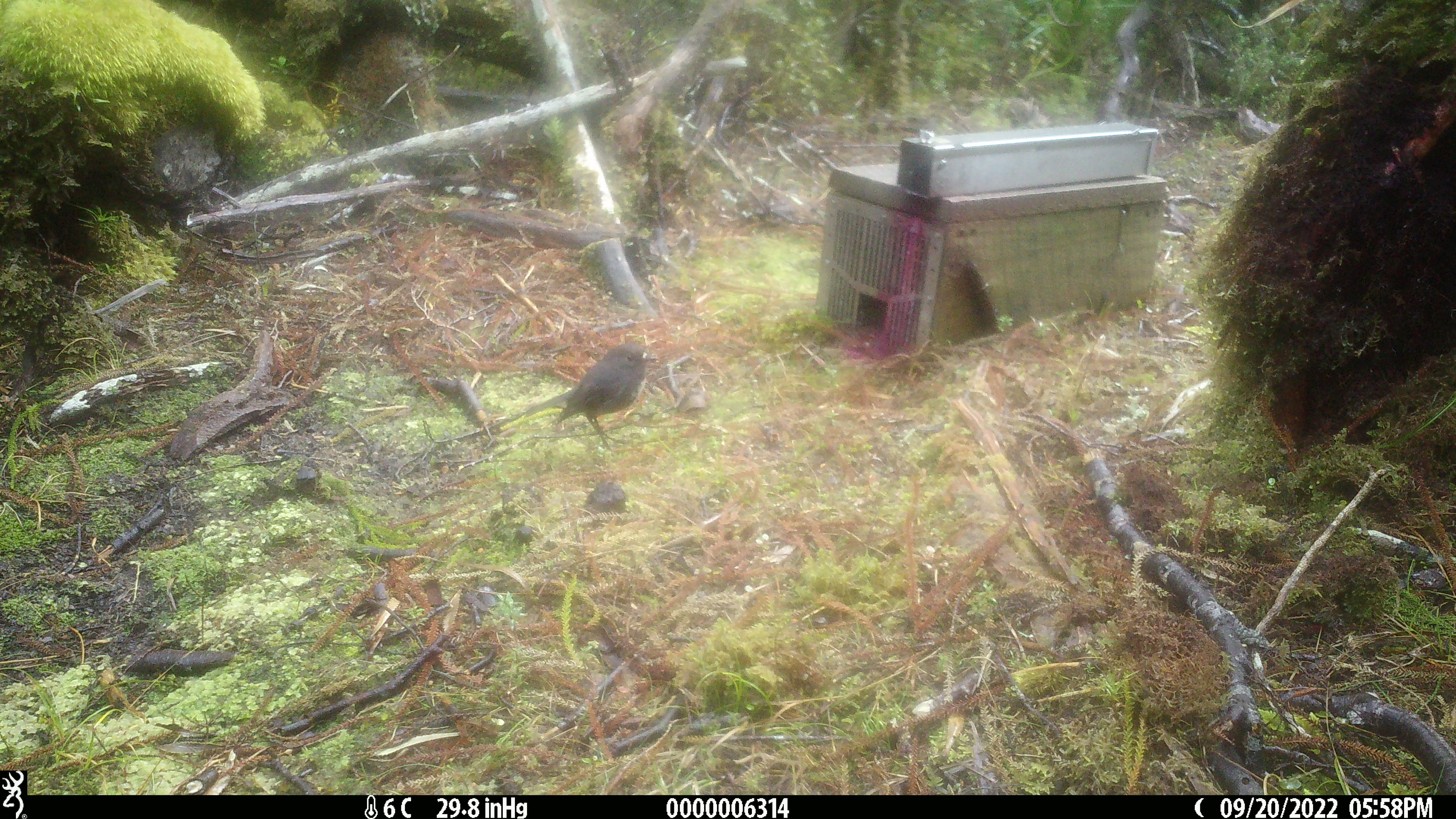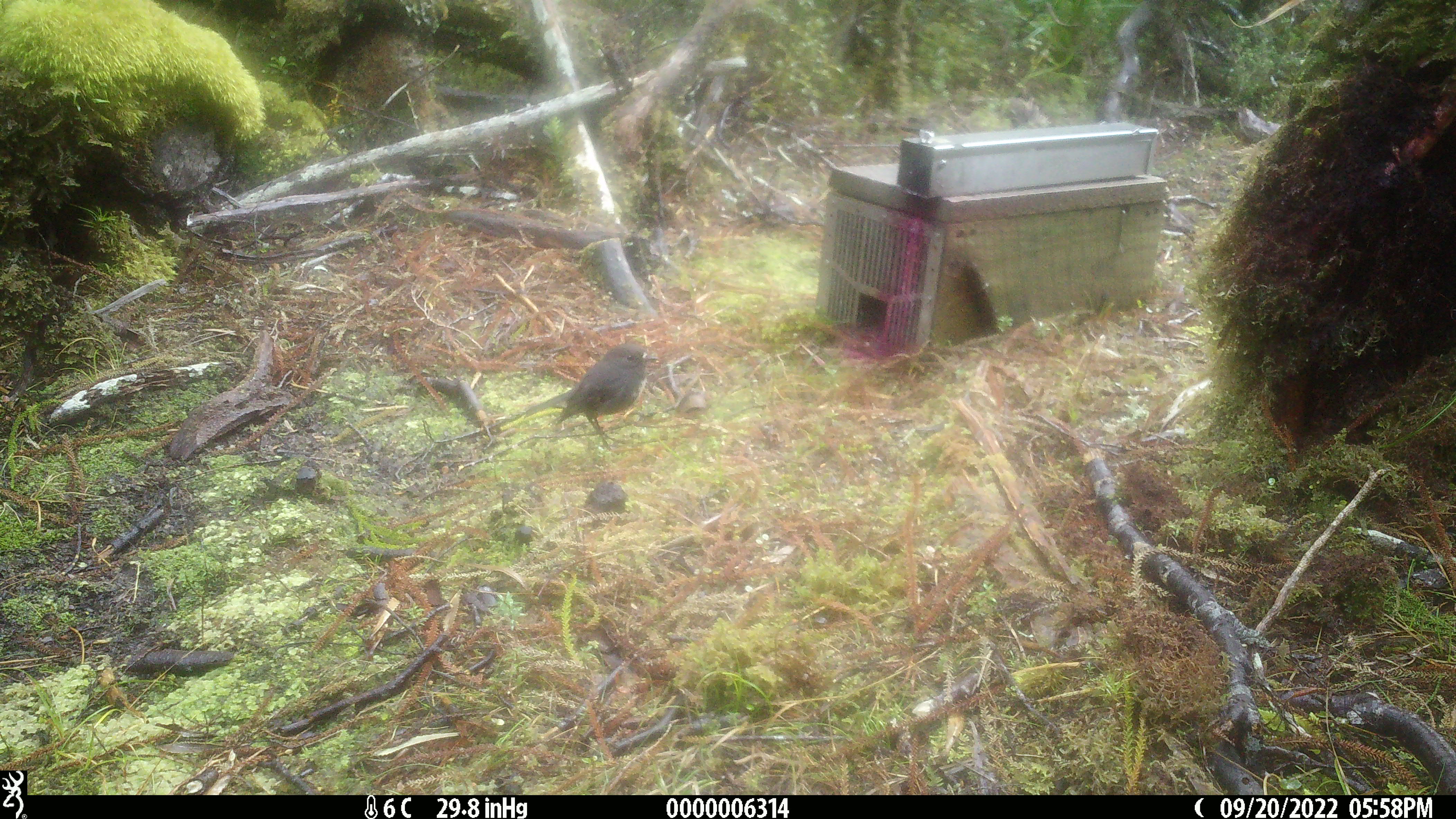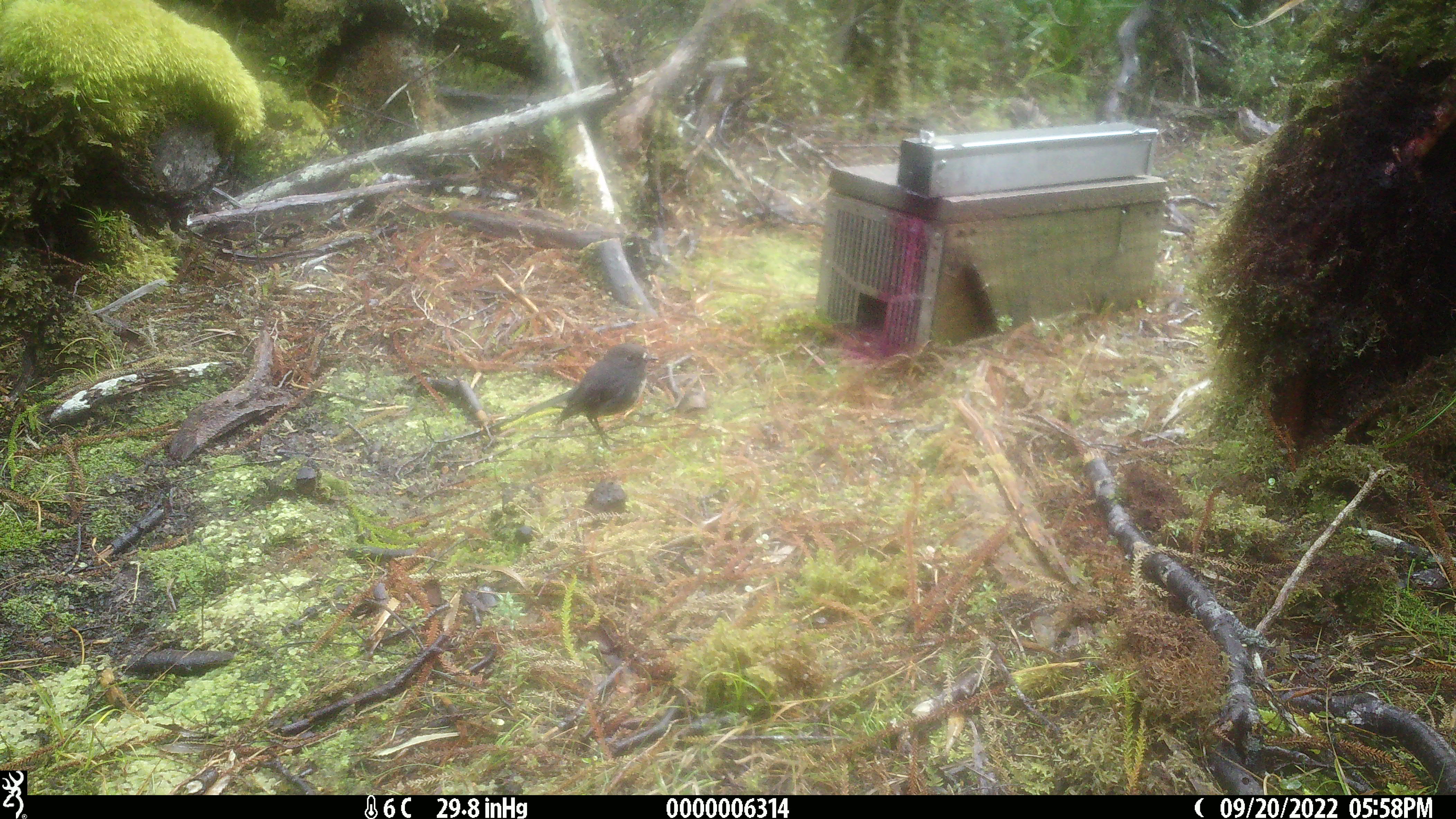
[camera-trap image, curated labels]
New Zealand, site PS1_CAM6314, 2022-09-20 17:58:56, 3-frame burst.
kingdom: Animalia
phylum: Chordata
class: Aves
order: Passeriformes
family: Petroicidae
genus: Petroica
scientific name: Petroica australis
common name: new zealand robin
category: robin